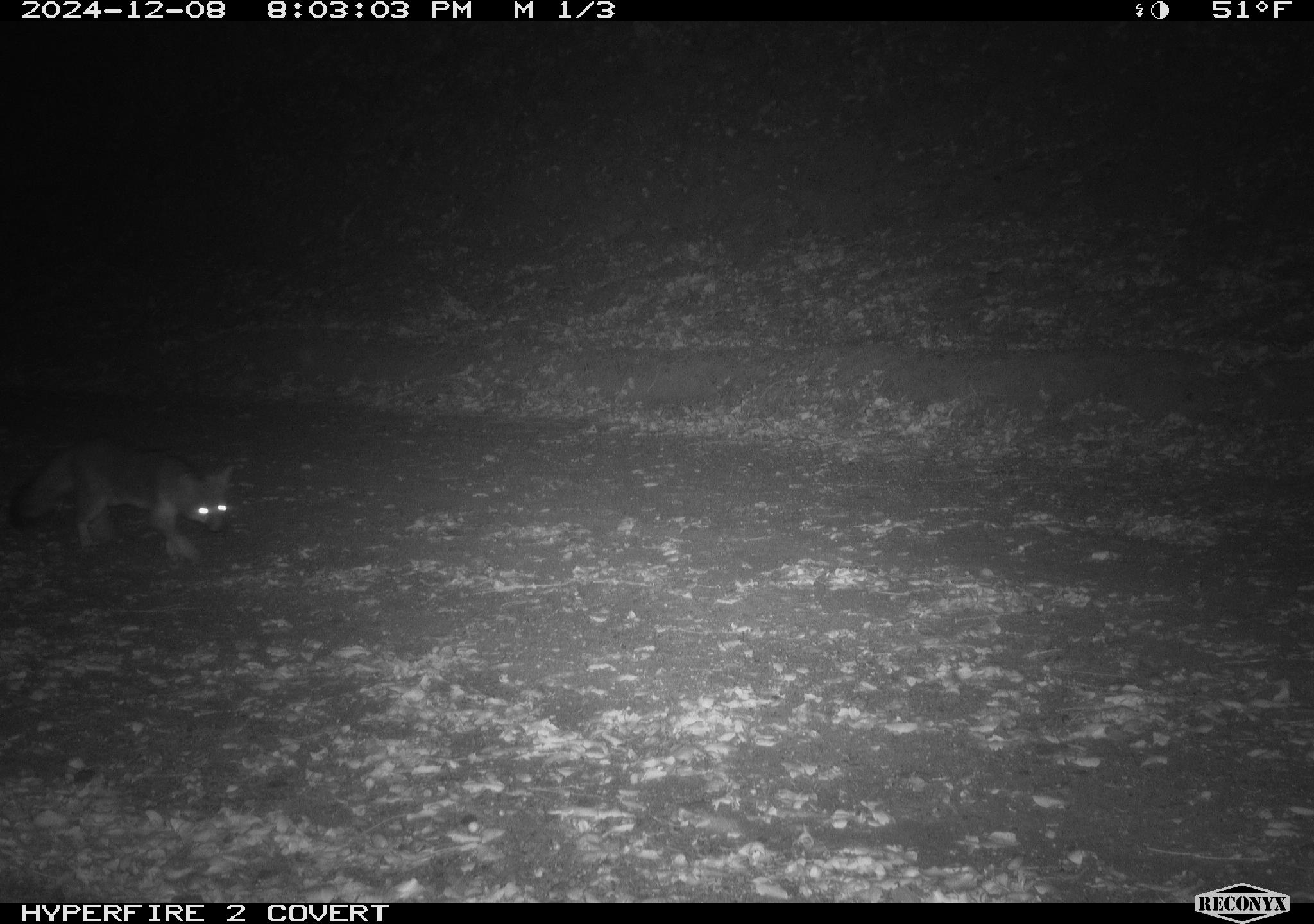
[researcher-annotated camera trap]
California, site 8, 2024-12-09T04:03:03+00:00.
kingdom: Animalia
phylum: Chordata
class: Mammalia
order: Carnivora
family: Canidae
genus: Urocyon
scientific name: Urocyon cinereoargenteus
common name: gray fox